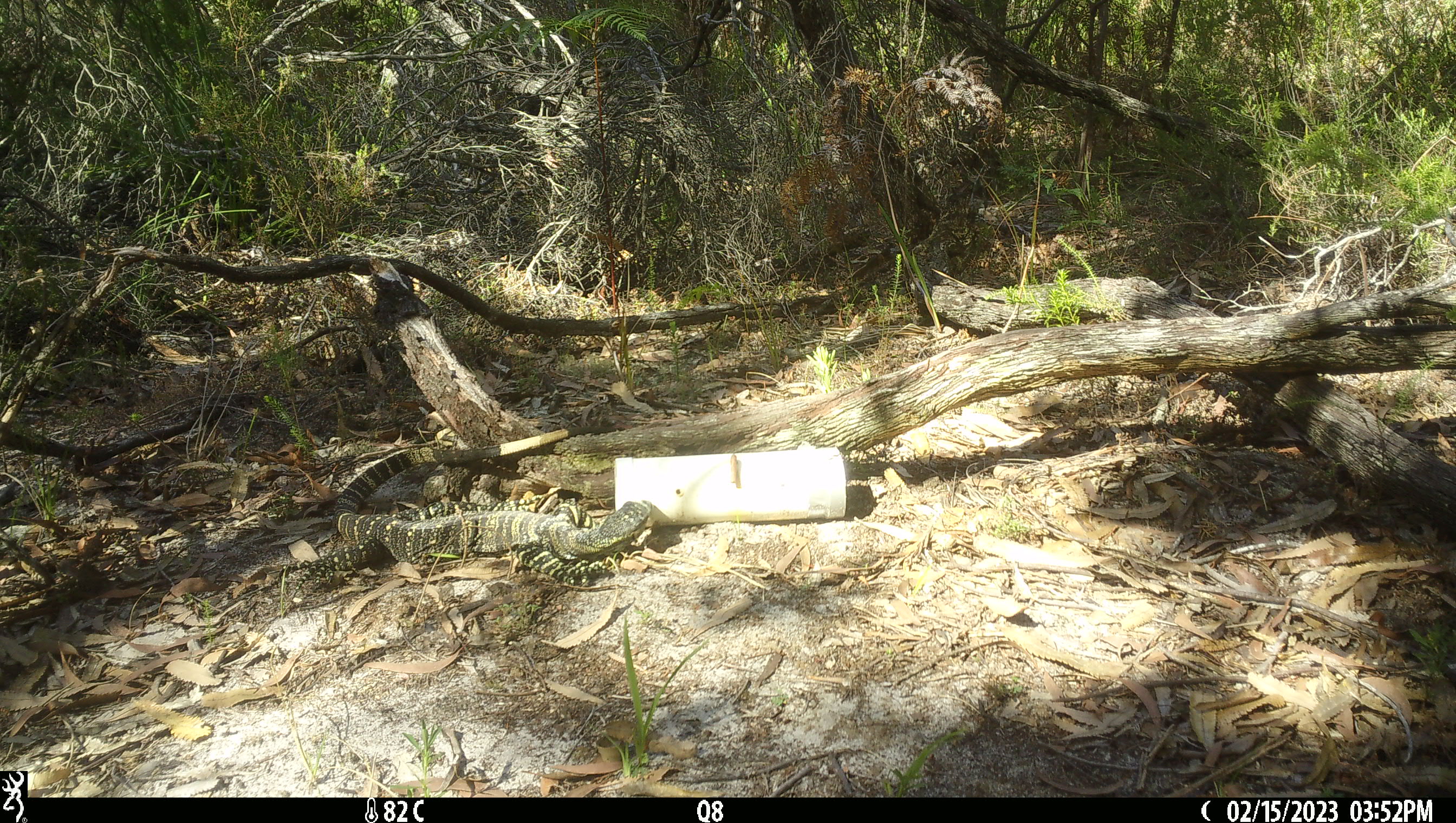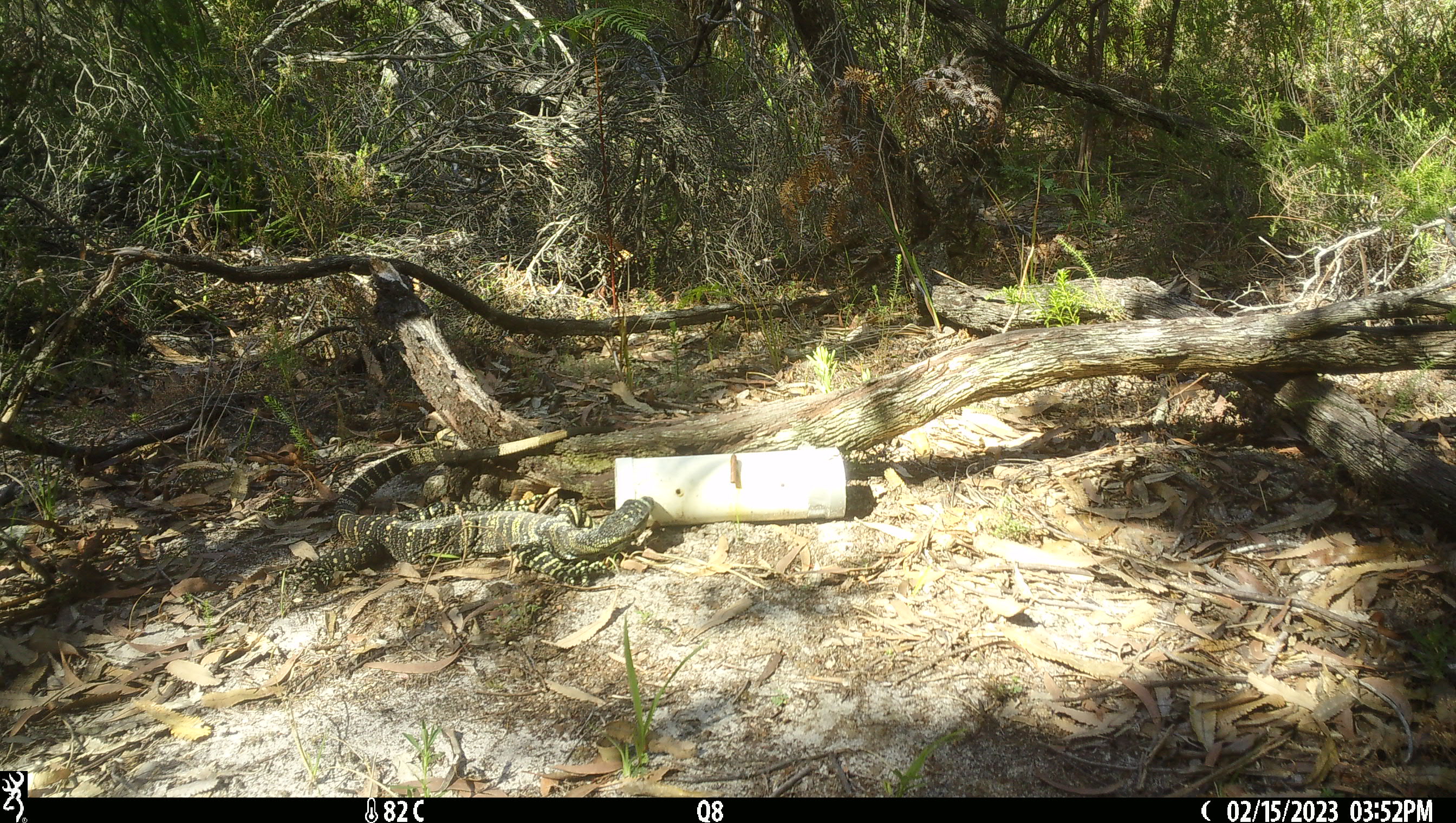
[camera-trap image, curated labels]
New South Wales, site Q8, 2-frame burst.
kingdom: Animalia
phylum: Chordata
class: Reptilia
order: Squamata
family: Varanidae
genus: Varanus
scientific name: Varanus varius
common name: lace monitor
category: goanna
Goanna (lace monitor) (Varanus varius).